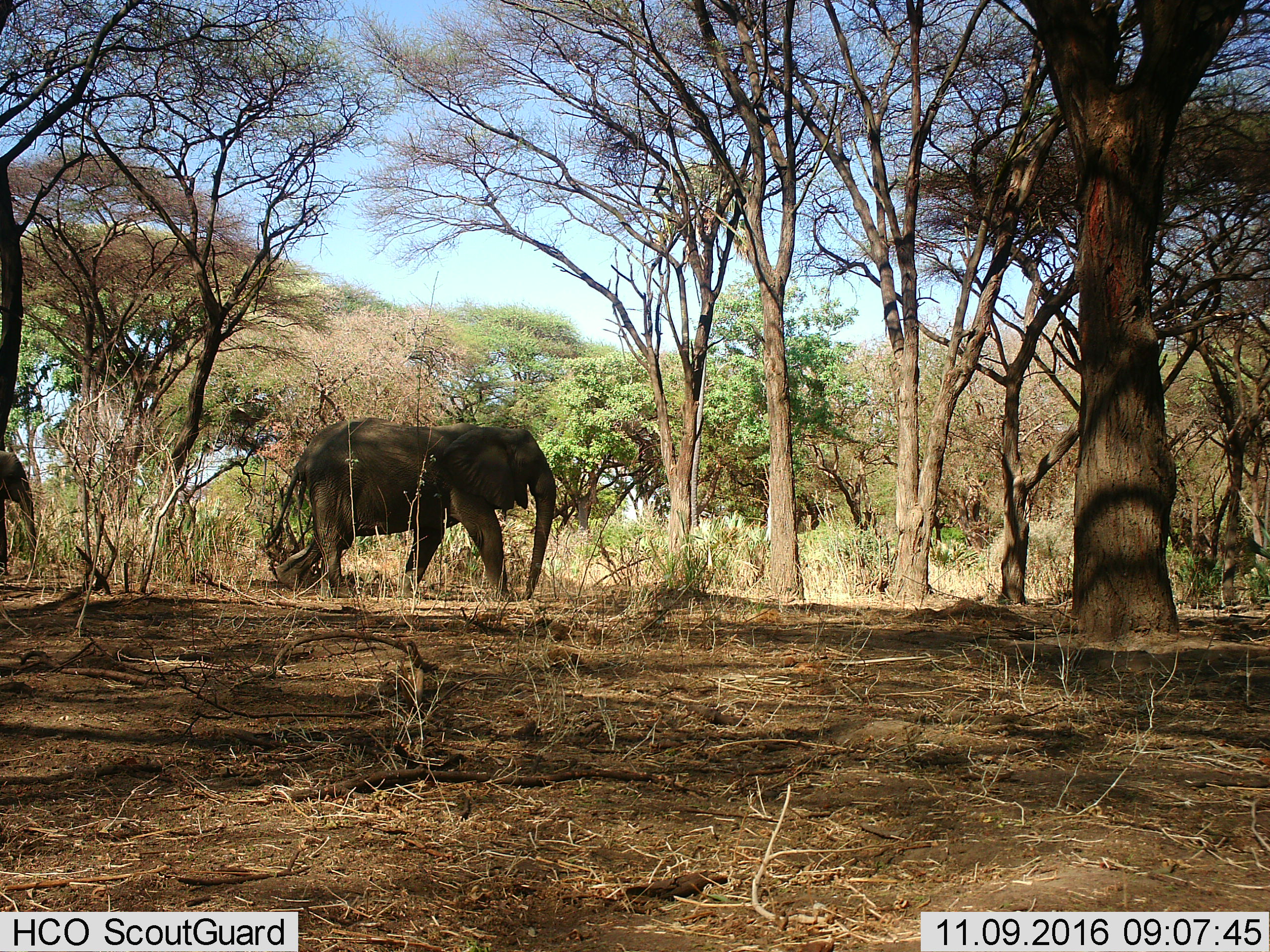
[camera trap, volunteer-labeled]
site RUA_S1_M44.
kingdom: Animalia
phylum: Chordata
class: Mammalia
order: Proboscidea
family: Elephantidae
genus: Loxodonta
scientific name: Loxodonta africana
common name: african bush elephant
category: elephant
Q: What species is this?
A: Elephant (african bush elephant) (Loxodonta africana).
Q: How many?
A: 2.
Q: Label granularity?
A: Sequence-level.